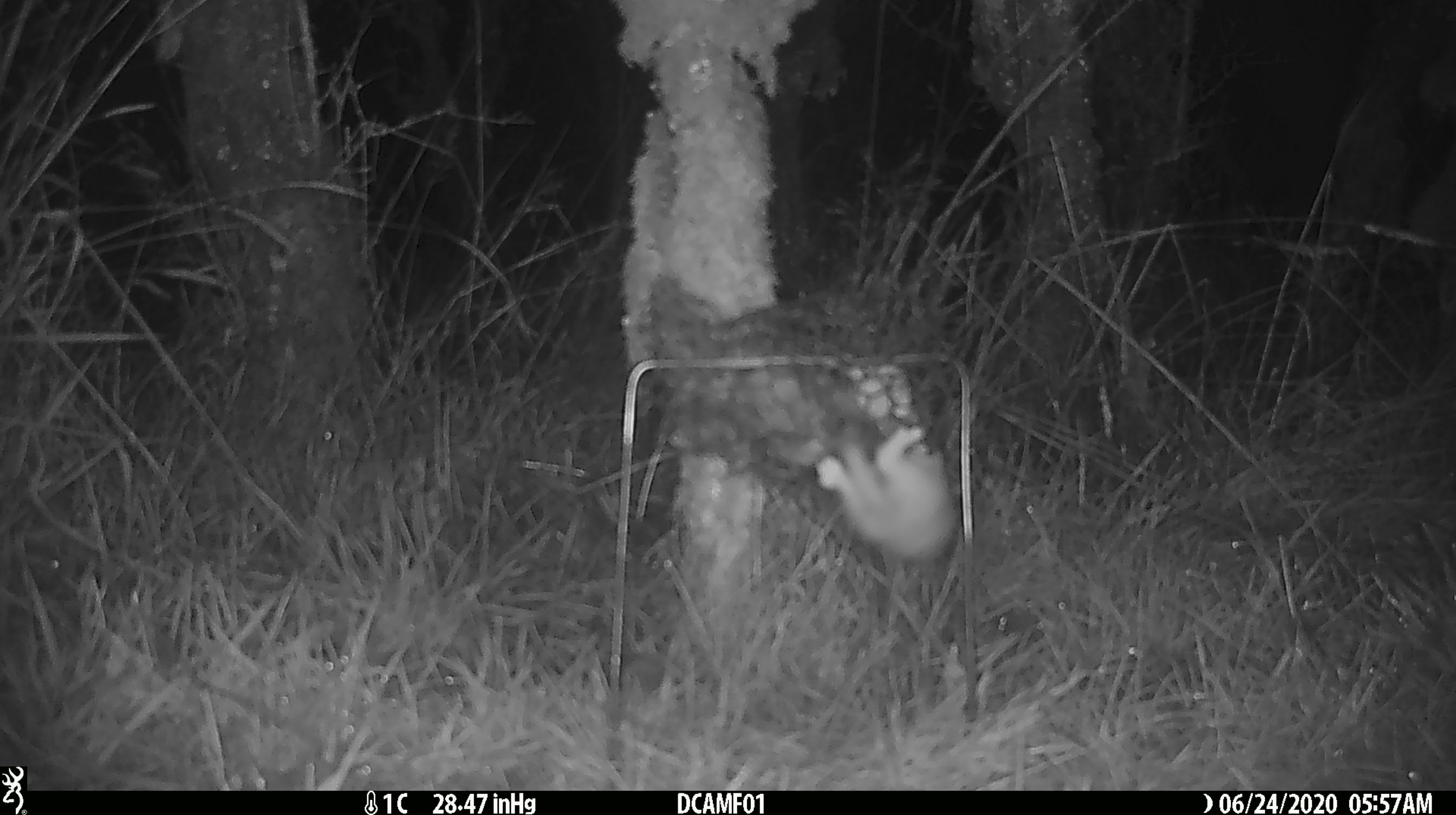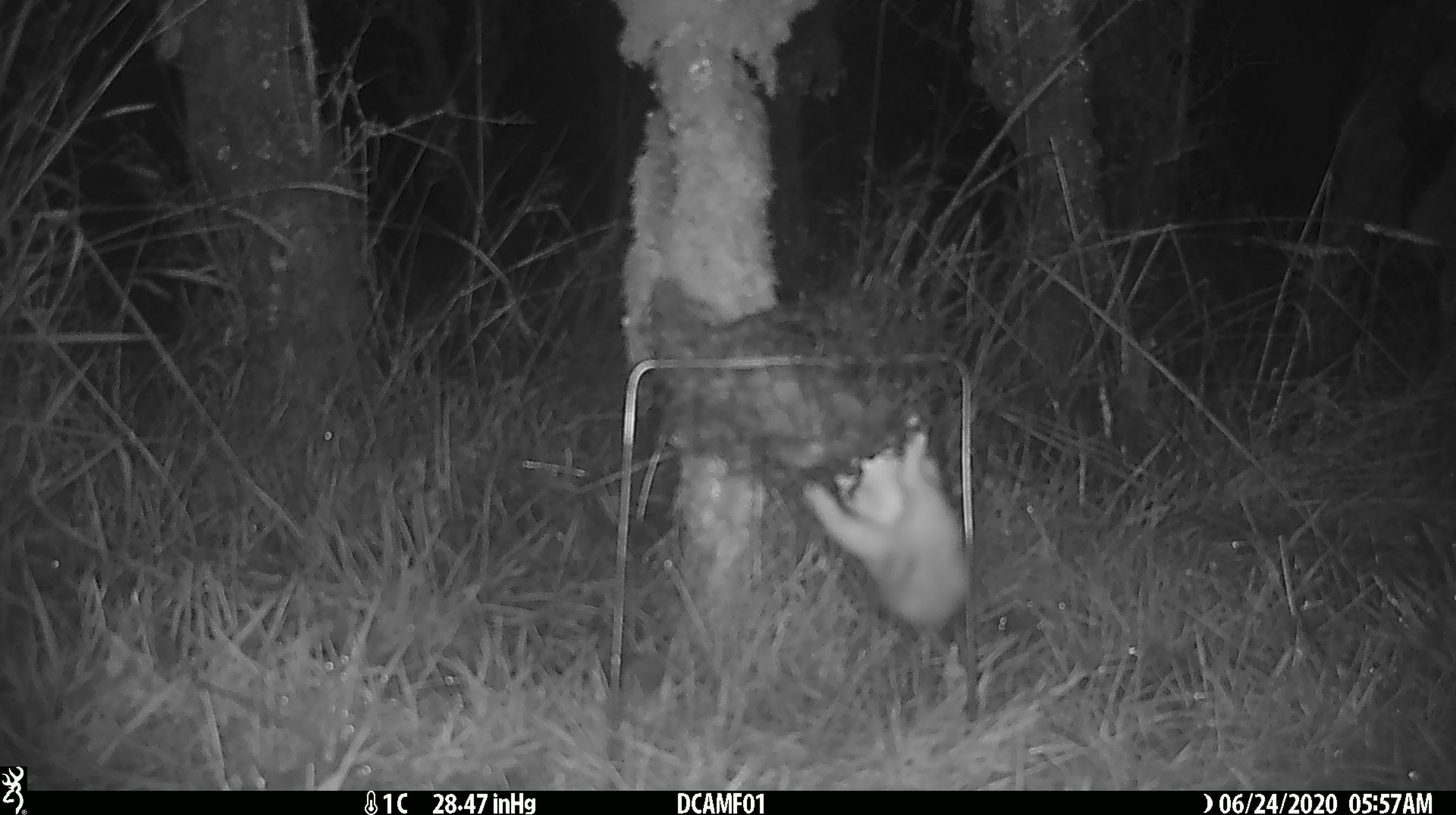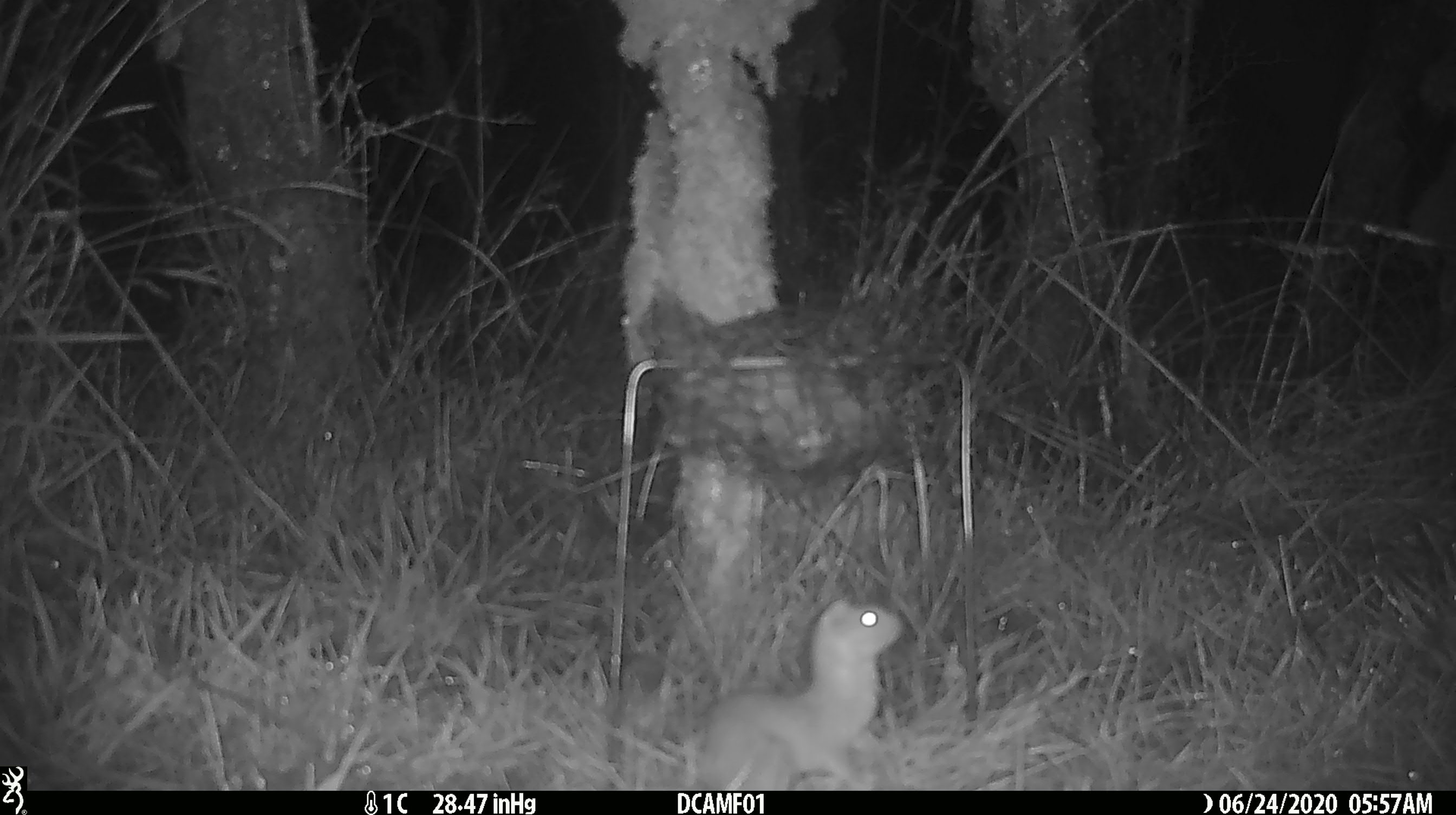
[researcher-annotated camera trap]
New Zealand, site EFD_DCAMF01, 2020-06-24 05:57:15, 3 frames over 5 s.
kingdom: Animalia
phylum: Chordata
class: Mammalia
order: Carnivora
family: Mustelidae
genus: Mustela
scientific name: Mustela nivalis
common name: least weasel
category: weasel